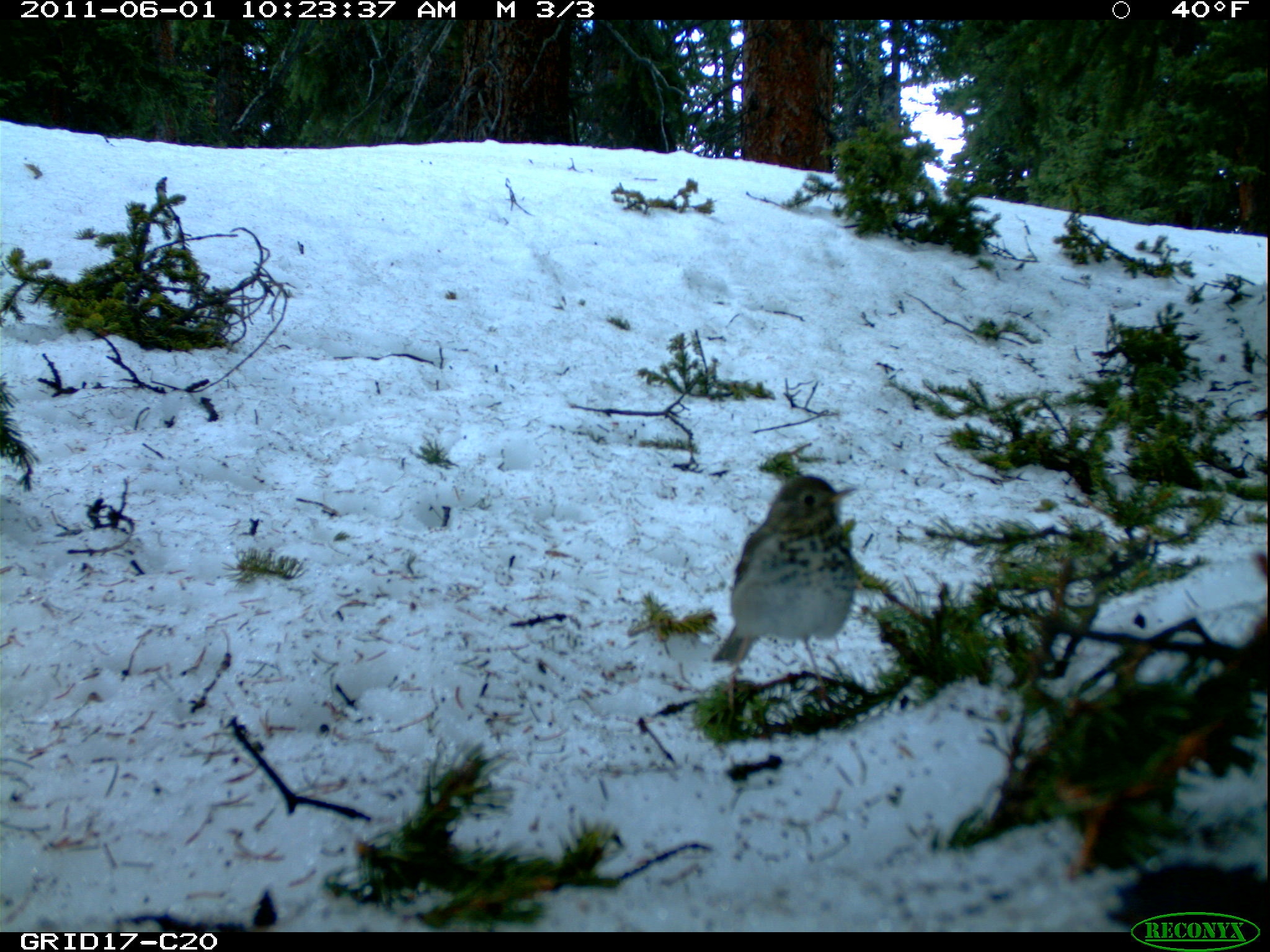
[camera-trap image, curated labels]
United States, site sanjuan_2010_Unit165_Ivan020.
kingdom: Animalia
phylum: Chordata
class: Aves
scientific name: Aves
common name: birds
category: unidentified bird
Unidentified bird (birds) (Aves).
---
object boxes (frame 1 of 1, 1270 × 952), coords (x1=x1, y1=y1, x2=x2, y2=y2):
animal: (x1=710, y1=476, x2=859, y2=721)